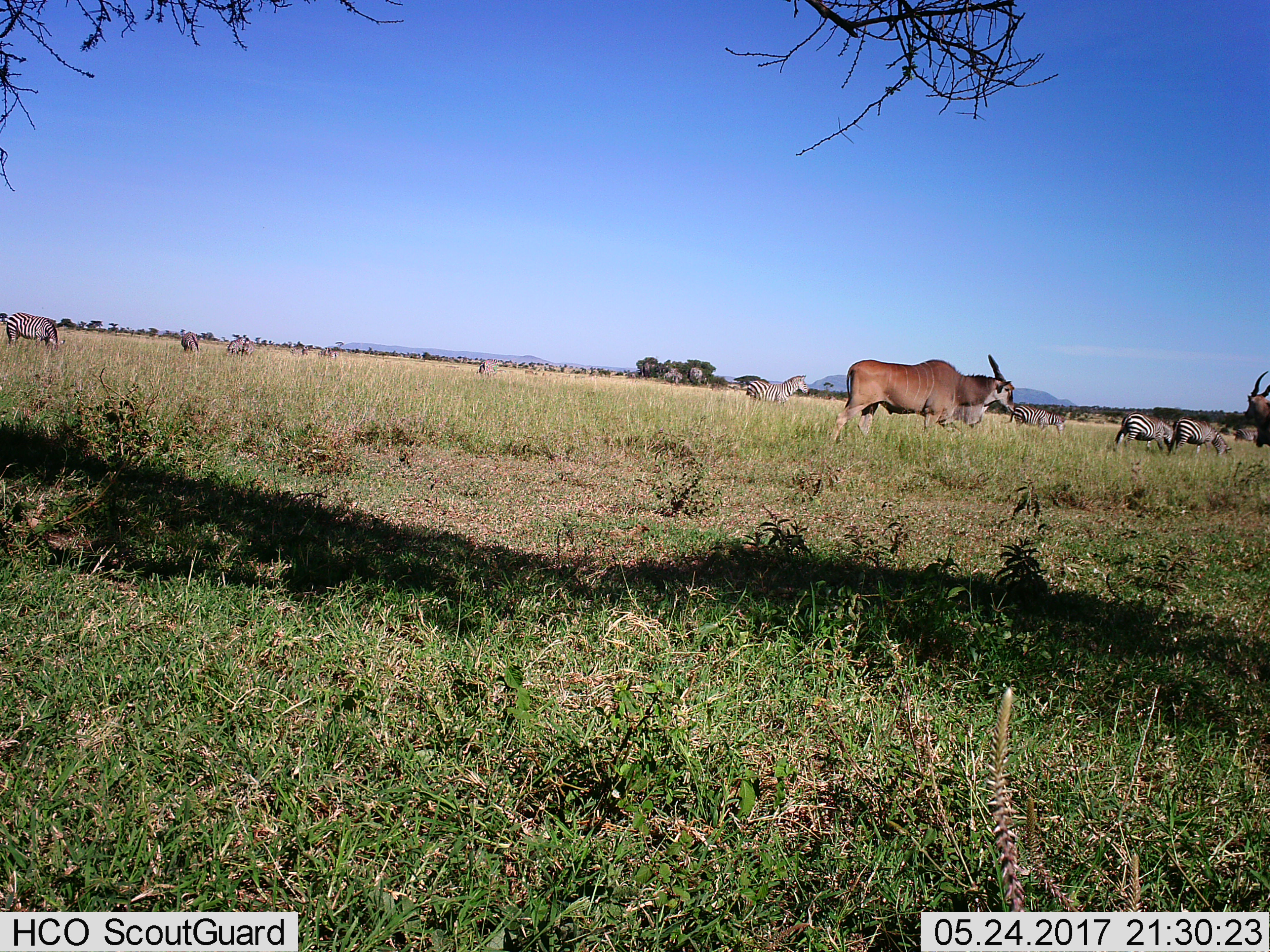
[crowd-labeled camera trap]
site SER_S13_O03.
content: unidentified animal